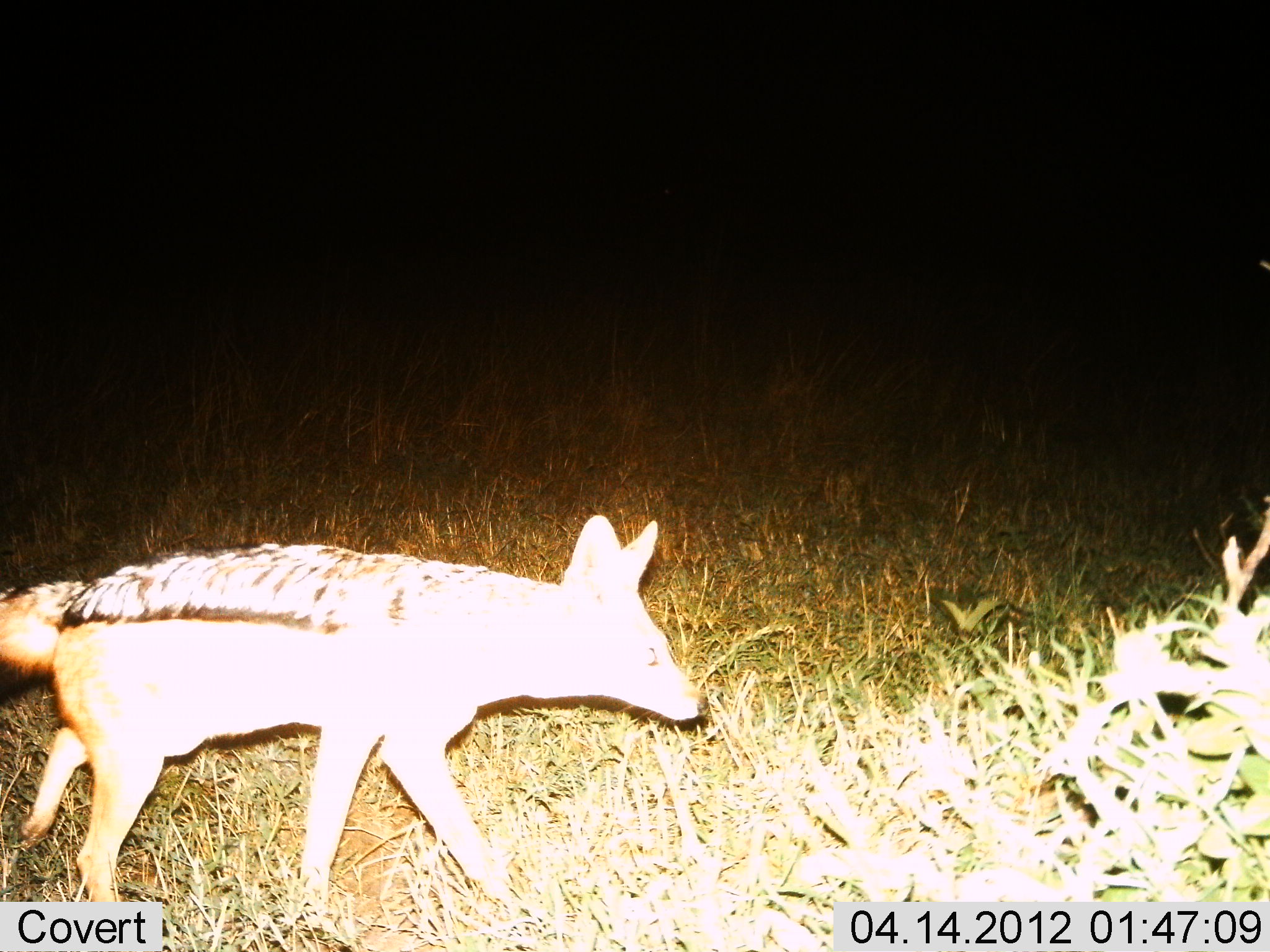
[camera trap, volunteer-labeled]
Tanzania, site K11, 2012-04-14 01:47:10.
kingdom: Animalia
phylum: Chordata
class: Mammalia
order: Carnivora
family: Canidae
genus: Lupulella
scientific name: Lupulella mesomelas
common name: black-backed jackal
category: jackal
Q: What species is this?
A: Jackal (black-backed jackal) (Lupulella mesomelas).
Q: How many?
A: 1.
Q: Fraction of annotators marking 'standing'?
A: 13%.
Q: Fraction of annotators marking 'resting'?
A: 0%.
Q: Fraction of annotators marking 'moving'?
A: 87%.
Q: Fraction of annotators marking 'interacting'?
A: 0%.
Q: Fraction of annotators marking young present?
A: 0%.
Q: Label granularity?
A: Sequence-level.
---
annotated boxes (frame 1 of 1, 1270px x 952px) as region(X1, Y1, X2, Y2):
animal: region(2, 514, 711, 940)